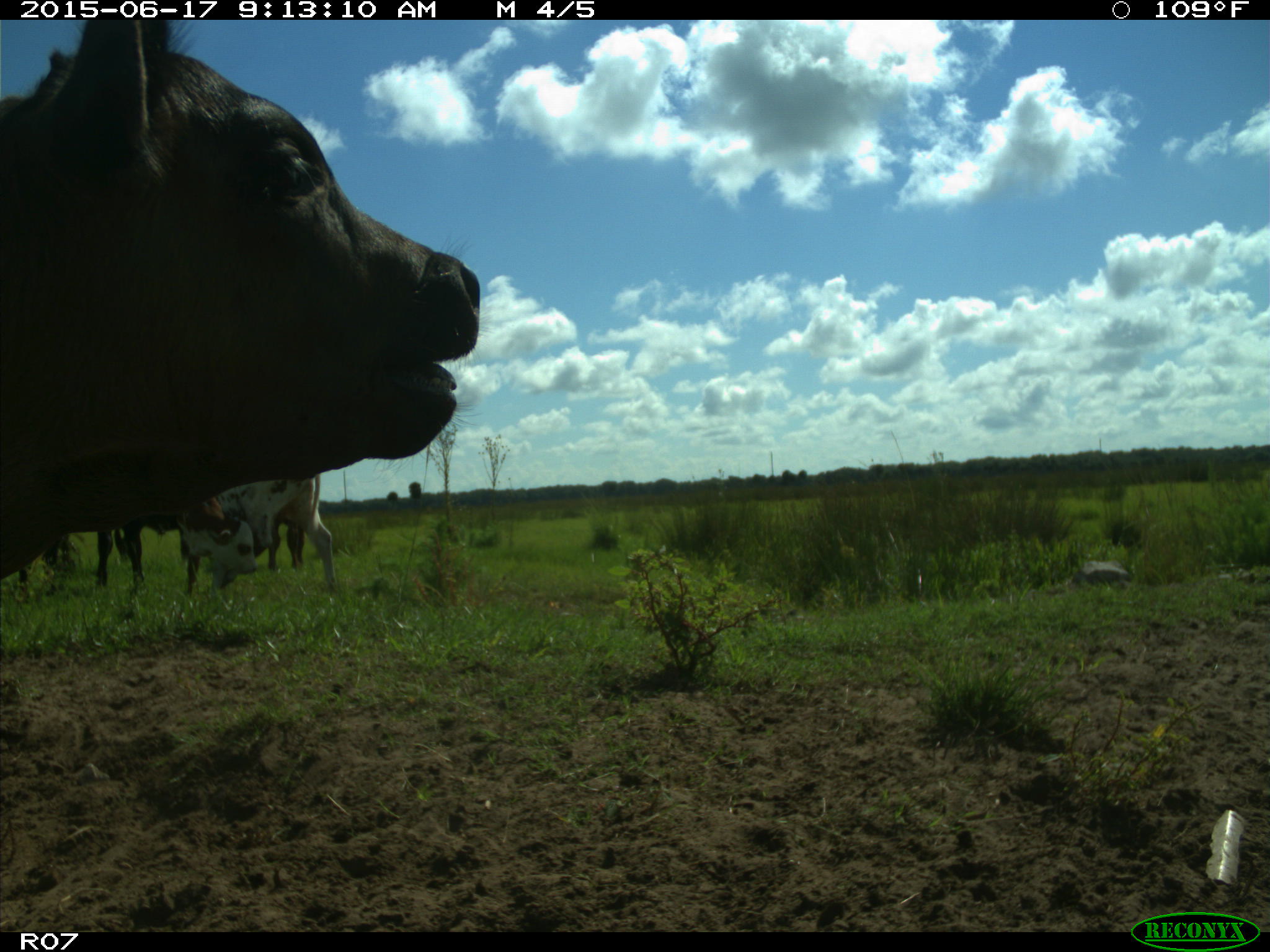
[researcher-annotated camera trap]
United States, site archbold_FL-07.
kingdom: Animalia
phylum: Chordata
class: Mammalia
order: Artiodactyla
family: Bovidae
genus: Bos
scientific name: Bos taurus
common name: domestic cow